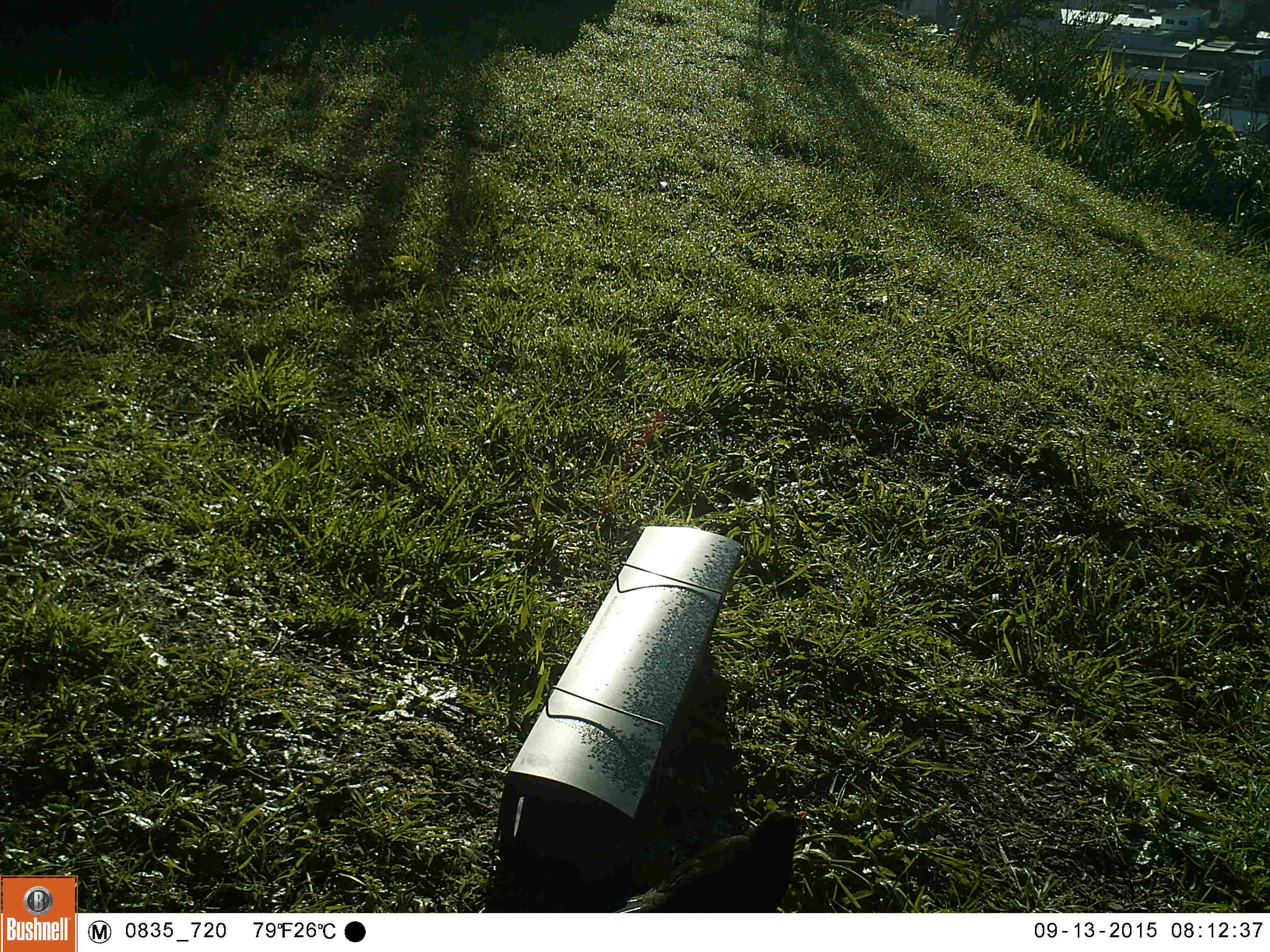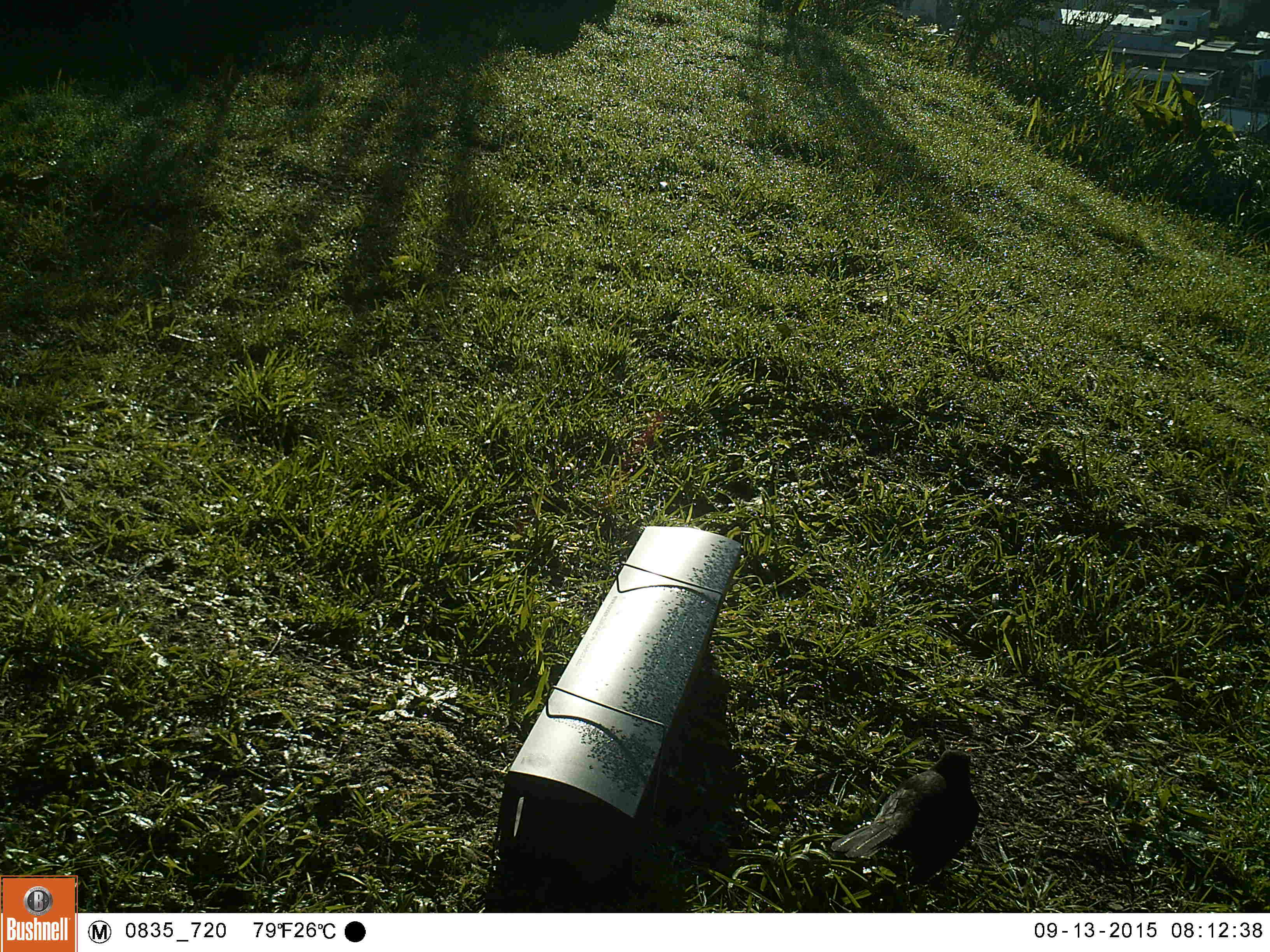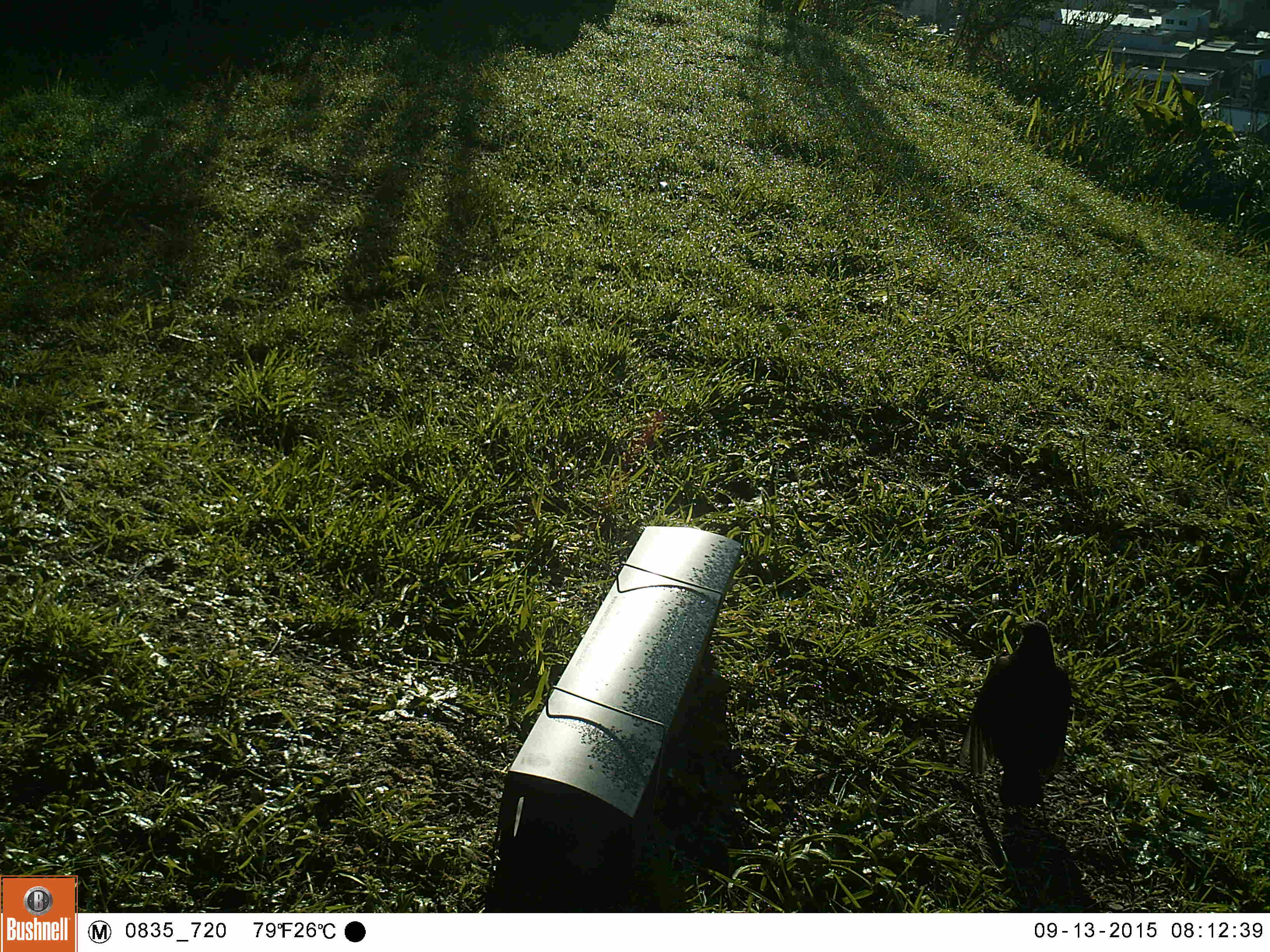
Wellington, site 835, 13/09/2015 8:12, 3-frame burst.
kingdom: Animalia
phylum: Chordata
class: Aves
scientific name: Aves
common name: bird